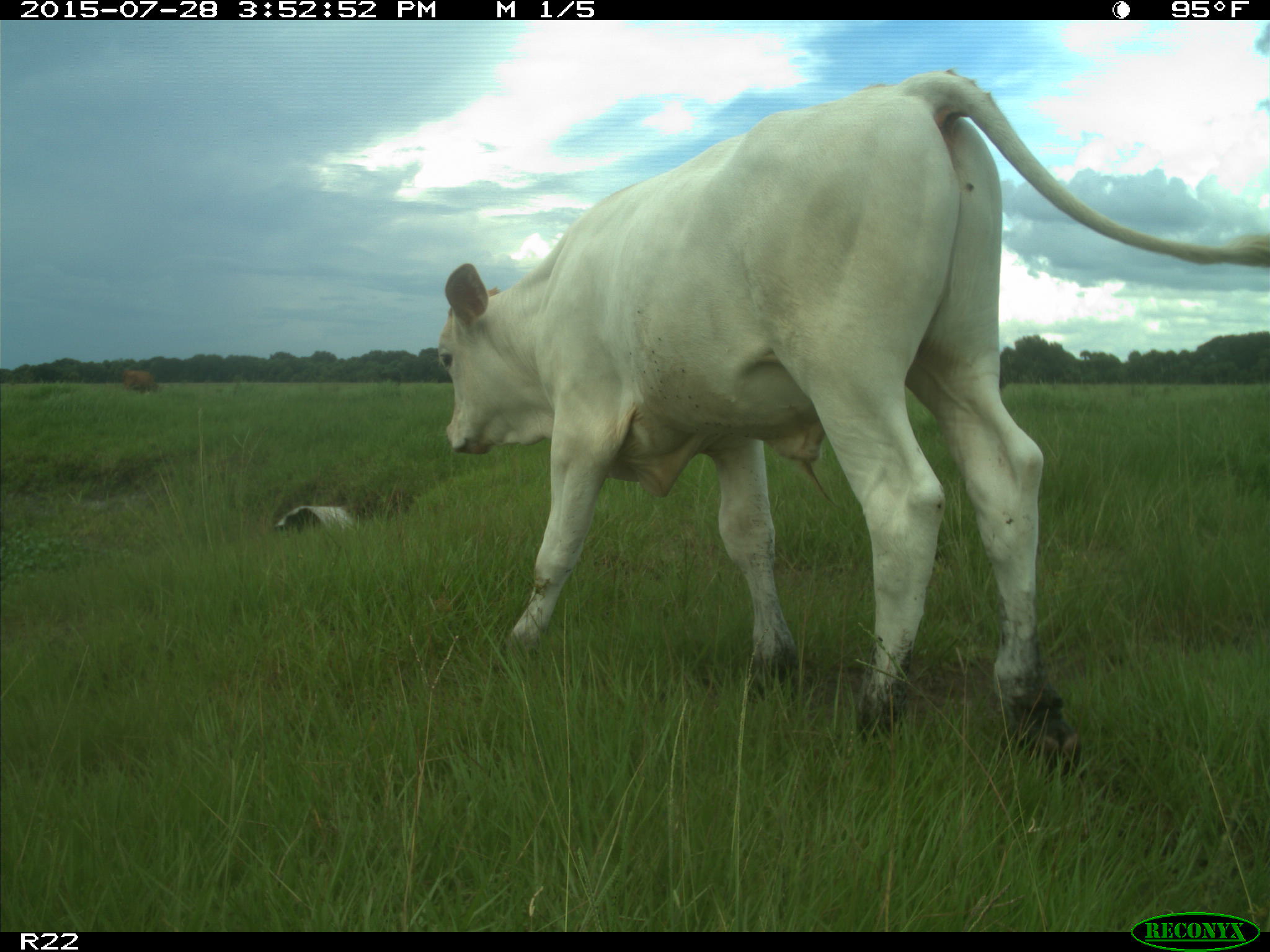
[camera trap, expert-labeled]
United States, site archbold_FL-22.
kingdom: Animalia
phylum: Chordata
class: Mammalia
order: Artiodactyla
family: Bovidae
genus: Bos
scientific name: Bos taurus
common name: domestic cow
Bos taurus (domestic cow).